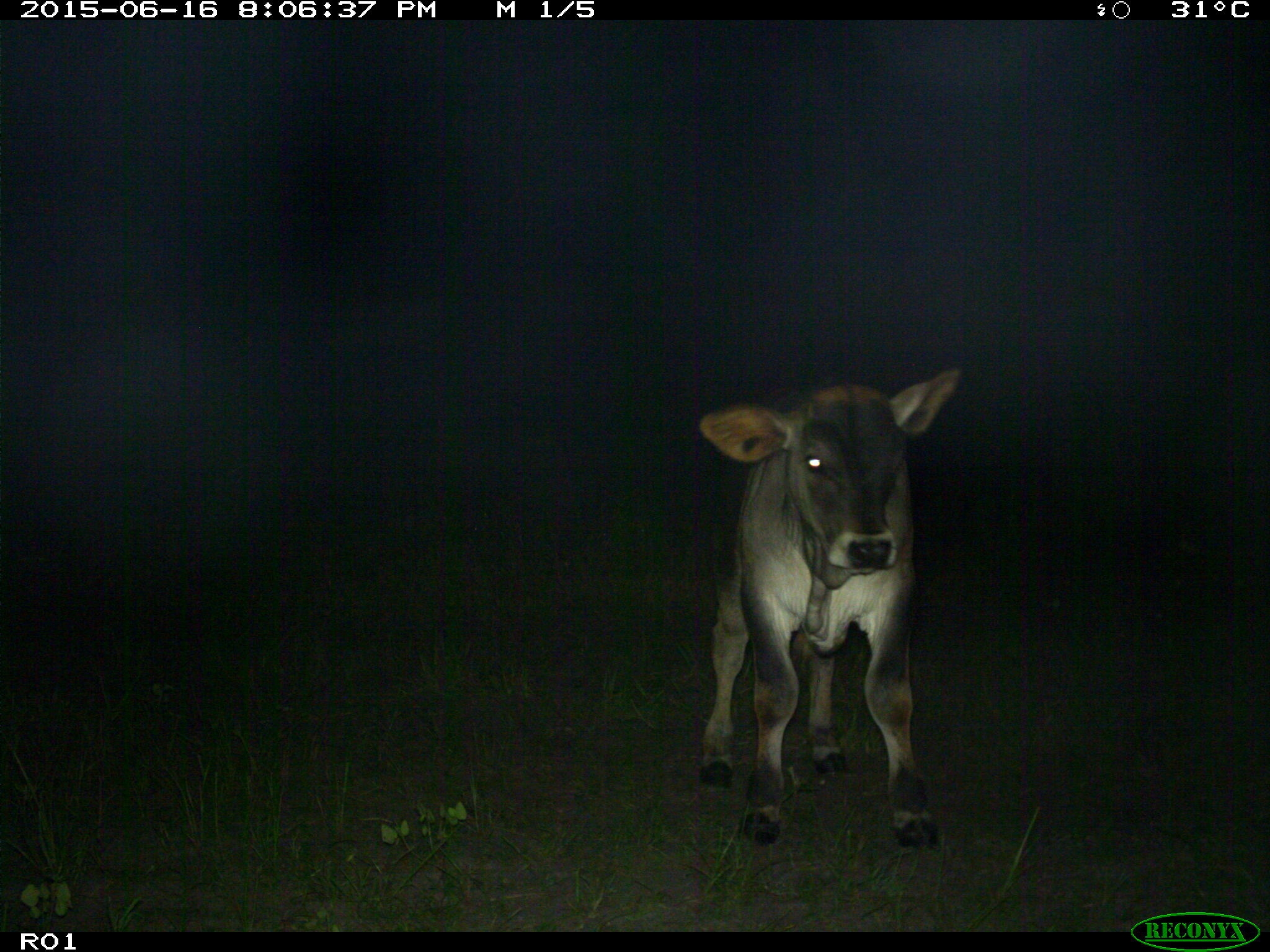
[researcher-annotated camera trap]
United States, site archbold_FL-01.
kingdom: Animalia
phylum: Chordata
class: Mammalia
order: Artiodactyla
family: Bovidae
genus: Bos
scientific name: Bos taurus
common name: domestic cow